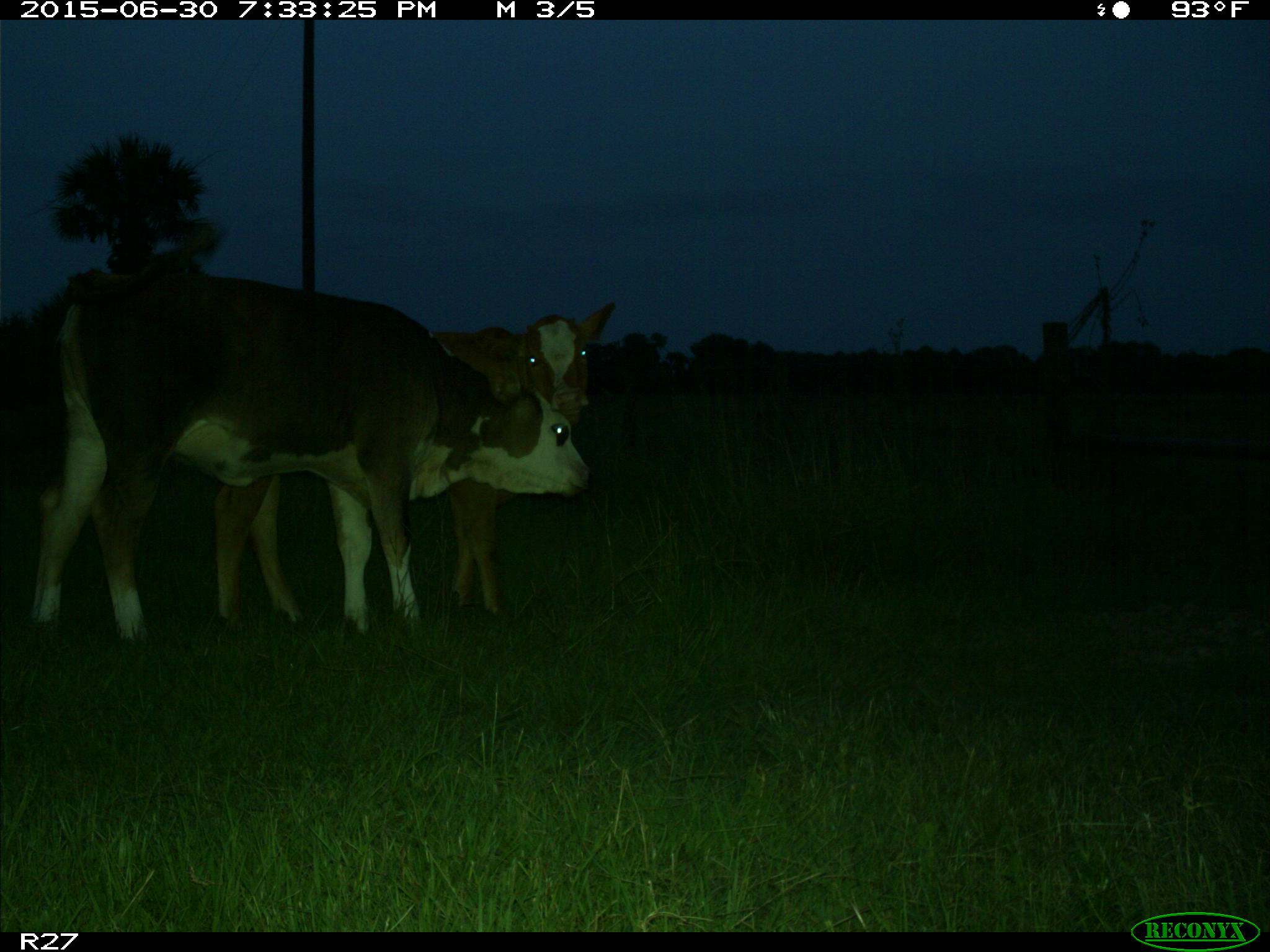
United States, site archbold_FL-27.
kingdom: Animalia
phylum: Chordata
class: Mammalia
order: Artiodactyla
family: Bovidae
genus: Bos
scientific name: Bos taurus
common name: domestic cow